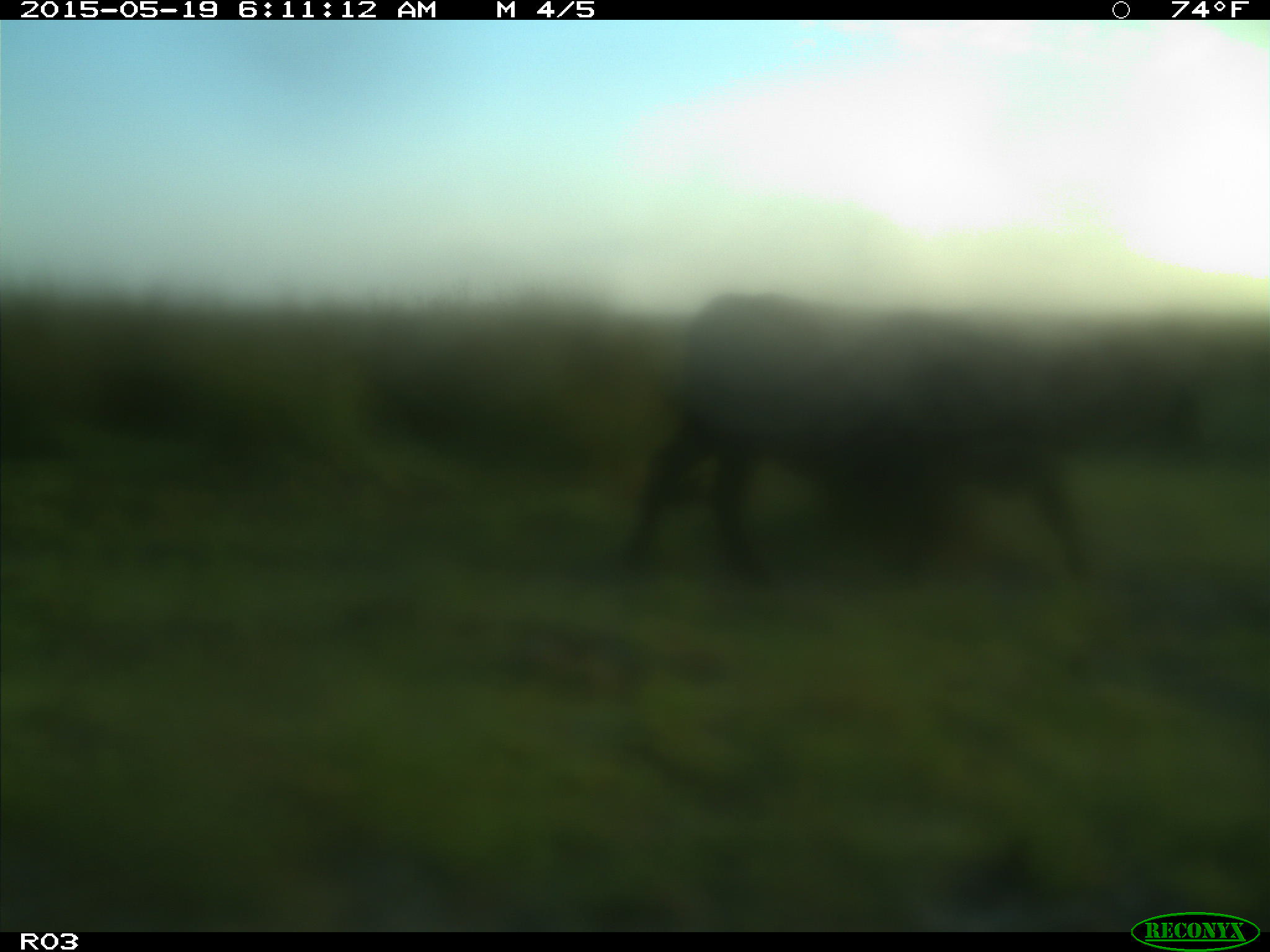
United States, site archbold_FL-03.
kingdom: Animalia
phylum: Chordata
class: Mammalia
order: Artiodactyla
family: Bovidae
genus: Bos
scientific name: Bos taurus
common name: domestic cow